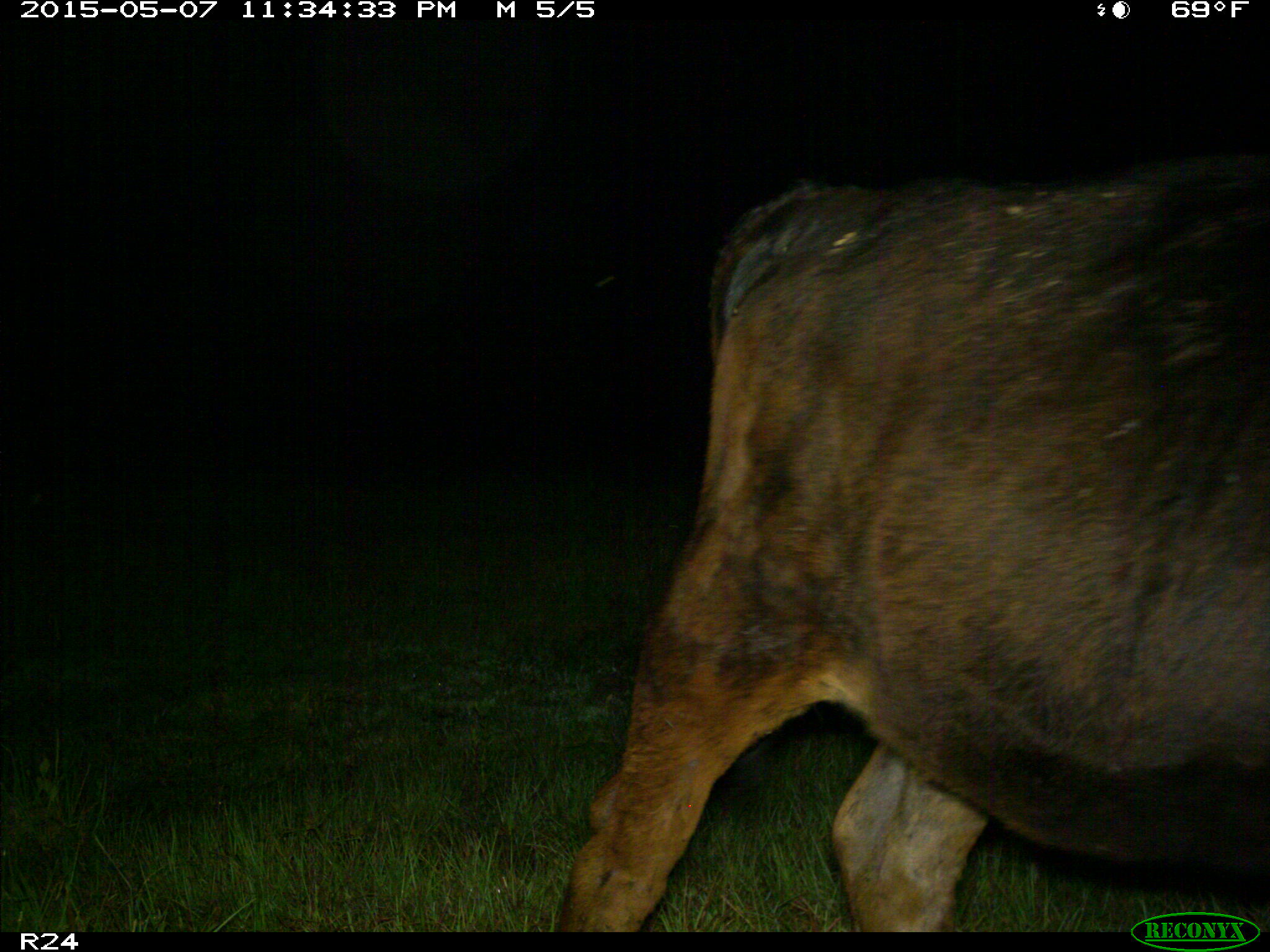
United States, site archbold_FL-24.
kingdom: Animalia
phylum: Chordata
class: Mammalia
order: Artiodactyla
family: Bovidae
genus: Bos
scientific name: Bos taurus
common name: domestic cow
Bos taurus (domestic cow).